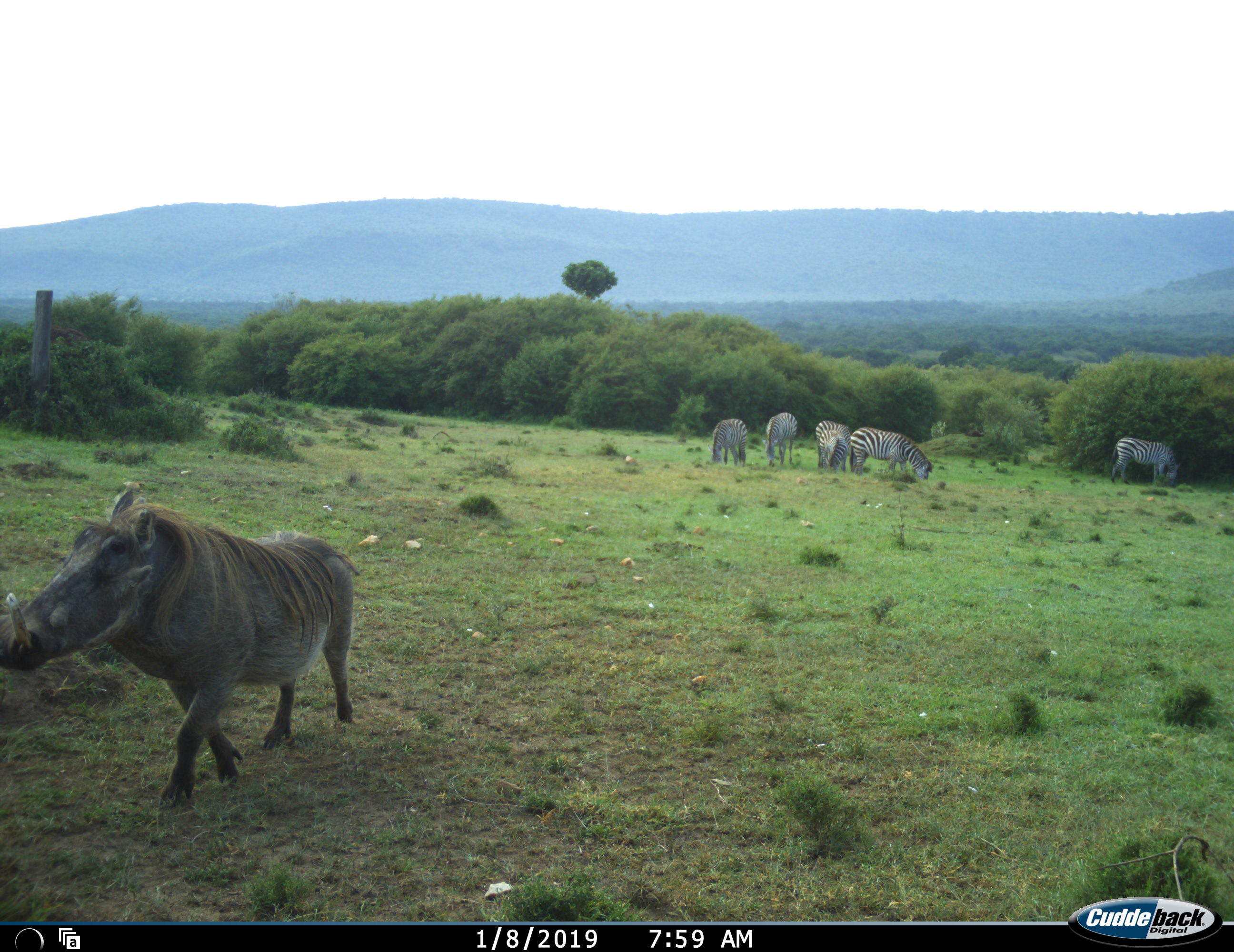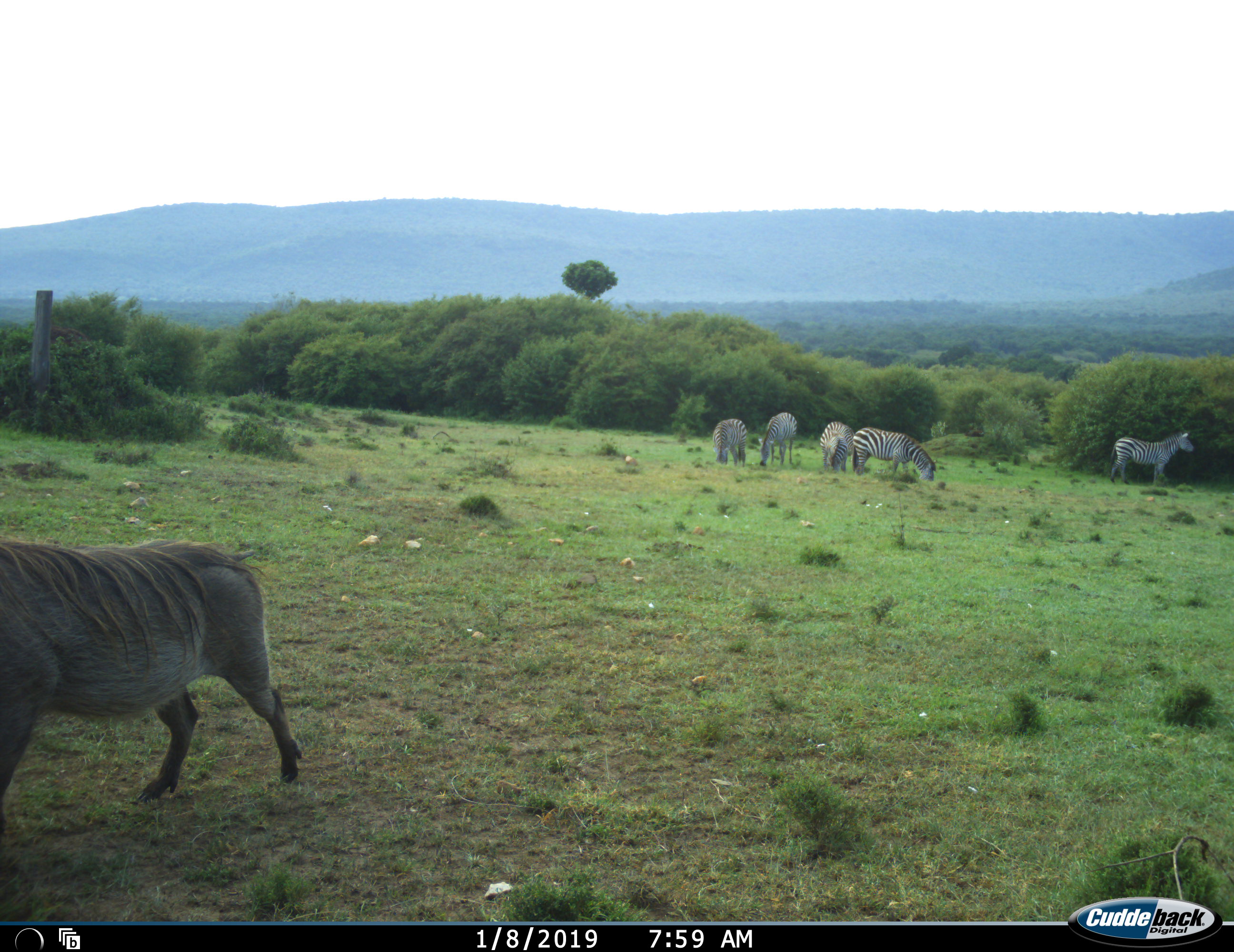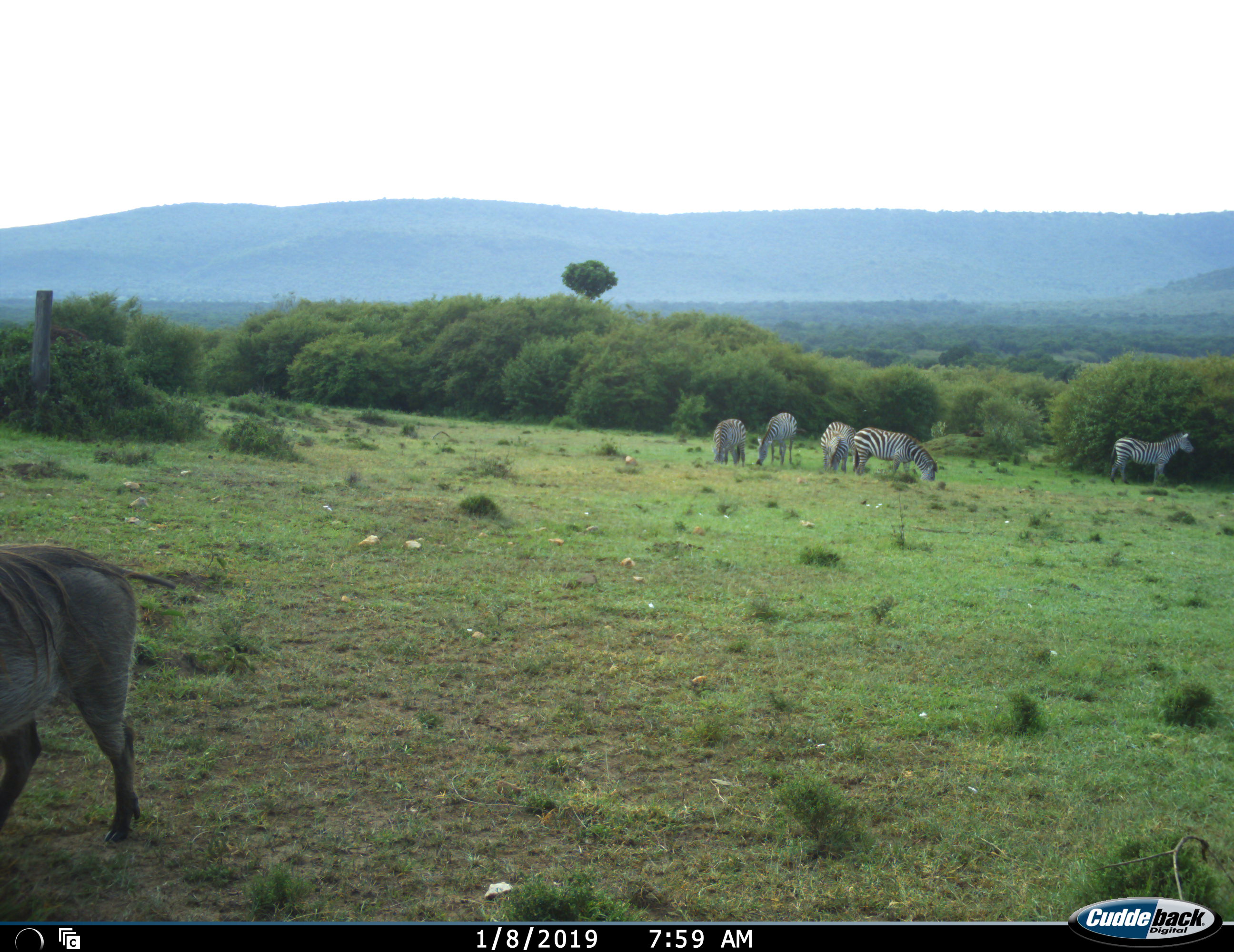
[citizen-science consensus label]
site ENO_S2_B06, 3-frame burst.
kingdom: Animalia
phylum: Chordata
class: Mammalia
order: Artiodactyla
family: Suidae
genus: Phacochoerus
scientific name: Phacochoerus africanus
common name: warthog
Warthog (Phacochoerus africanus), count 1. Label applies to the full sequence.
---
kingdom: Animalia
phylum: Chordata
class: Mammalia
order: Perissodactyla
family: Equidae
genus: Equus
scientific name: Equus quagga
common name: plains zebra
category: zebraplains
Zebraplains (plains zebra) (Equus quagga), count 5. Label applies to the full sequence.